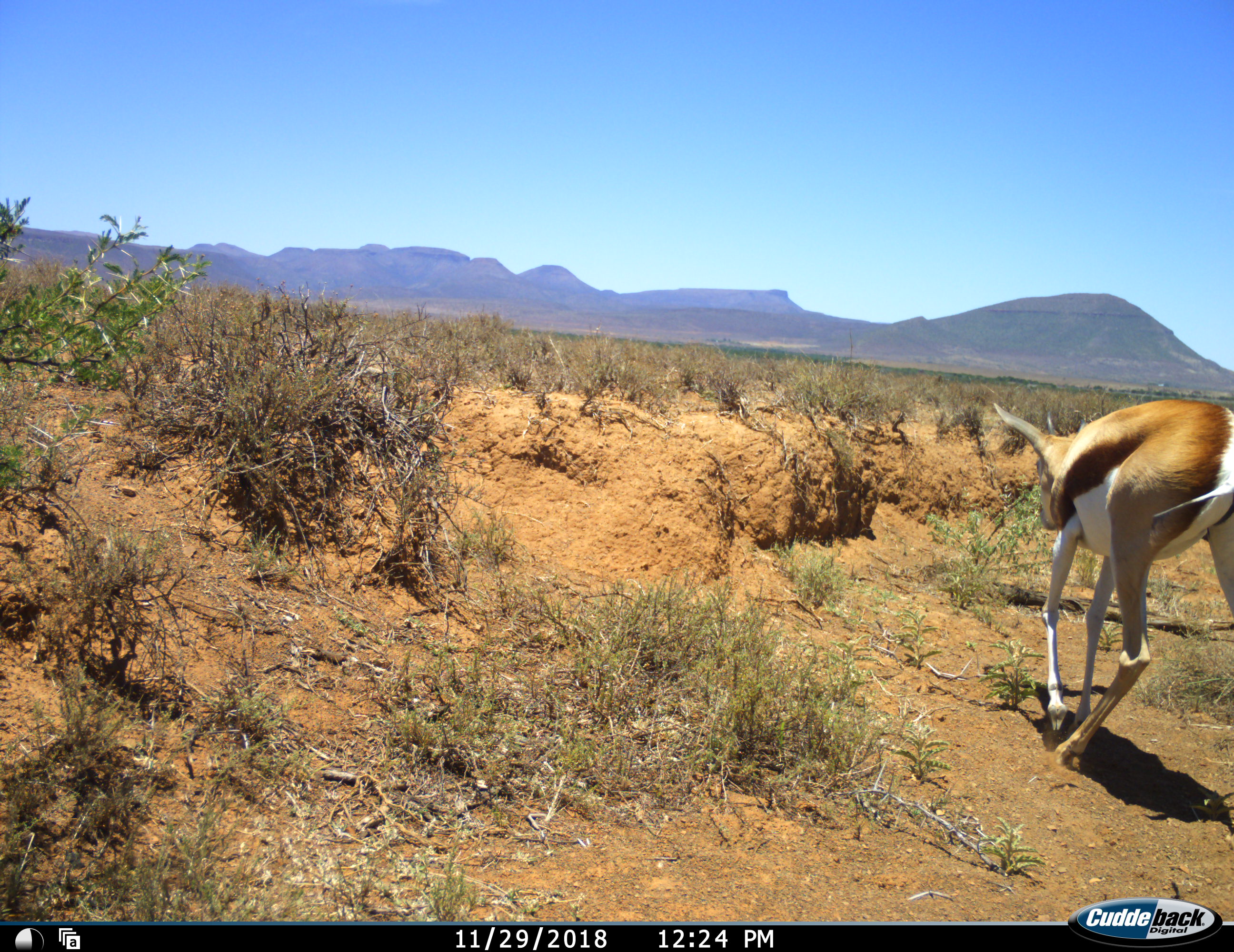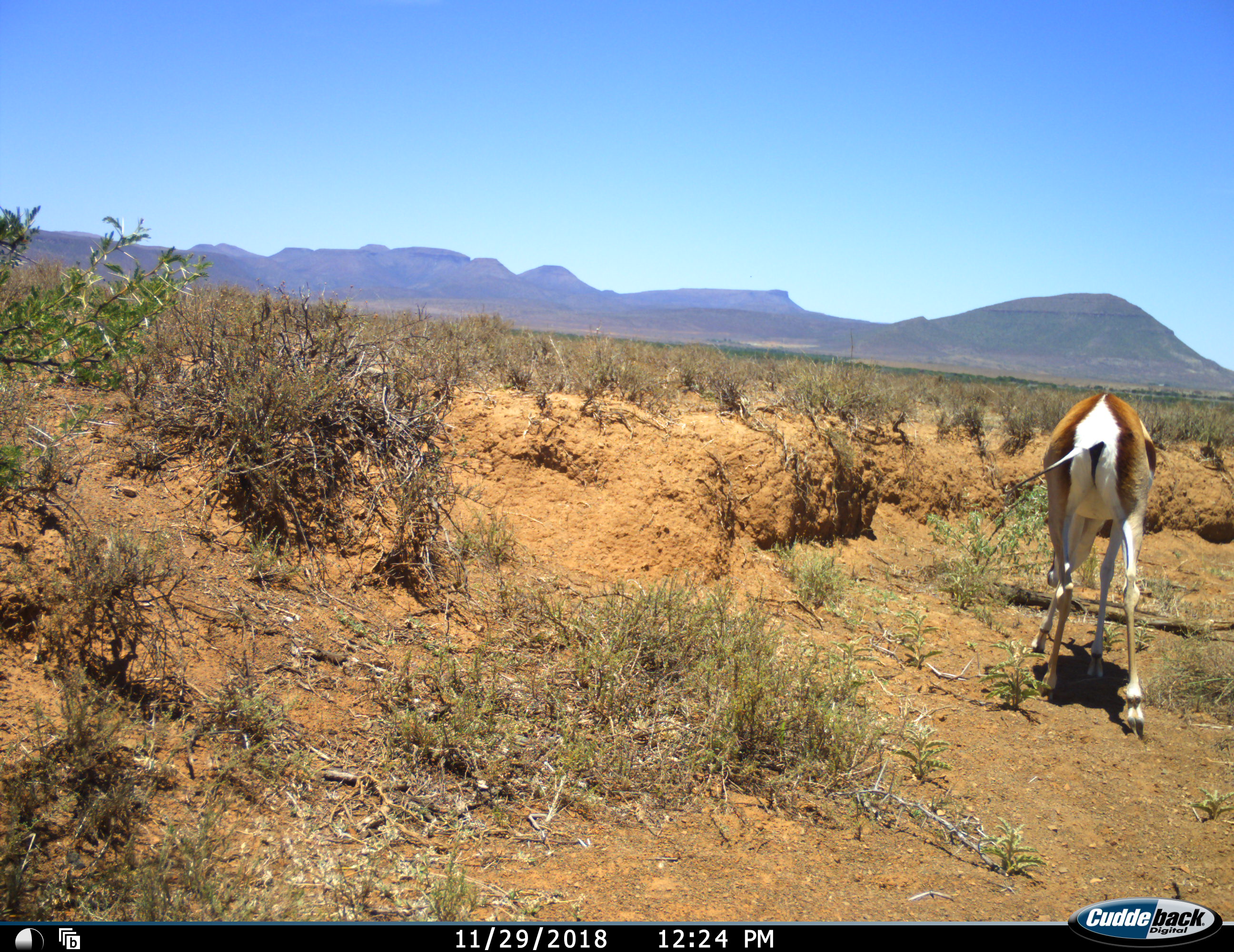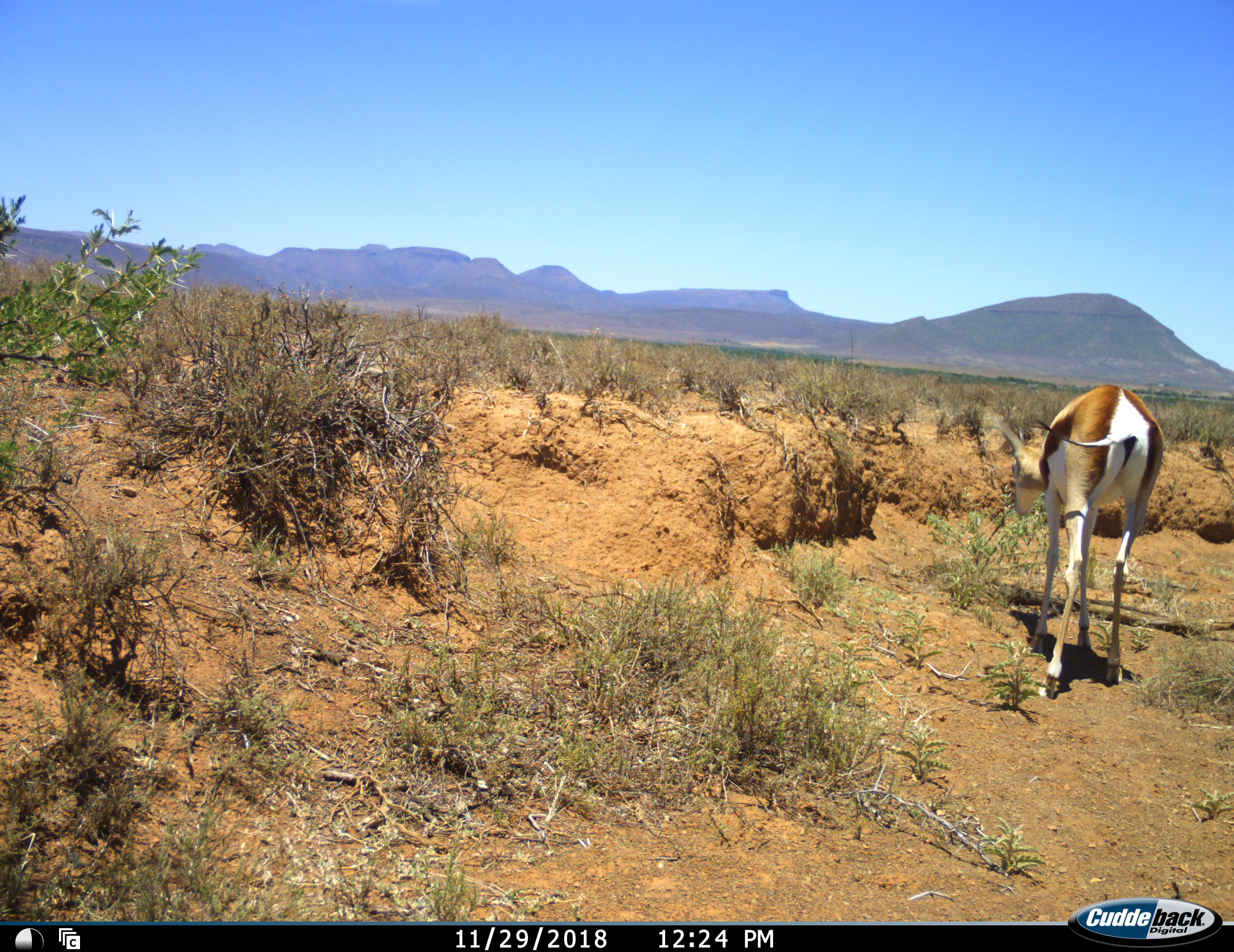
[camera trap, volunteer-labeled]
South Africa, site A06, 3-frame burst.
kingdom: Animalia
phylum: Chordata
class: Mammalia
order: Artiodactyla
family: Bovidae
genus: Antidorcas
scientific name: Antidorcas marsupialis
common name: springbok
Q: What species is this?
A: Springbok (Antidorcas marsupialis).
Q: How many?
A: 1.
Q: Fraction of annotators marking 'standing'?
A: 0%.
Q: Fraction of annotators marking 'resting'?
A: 0%.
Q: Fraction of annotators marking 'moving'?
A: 80%.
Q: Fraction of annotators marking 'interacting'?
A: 0%.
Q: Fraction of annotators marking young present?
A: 0%.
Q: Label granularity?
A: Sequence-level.